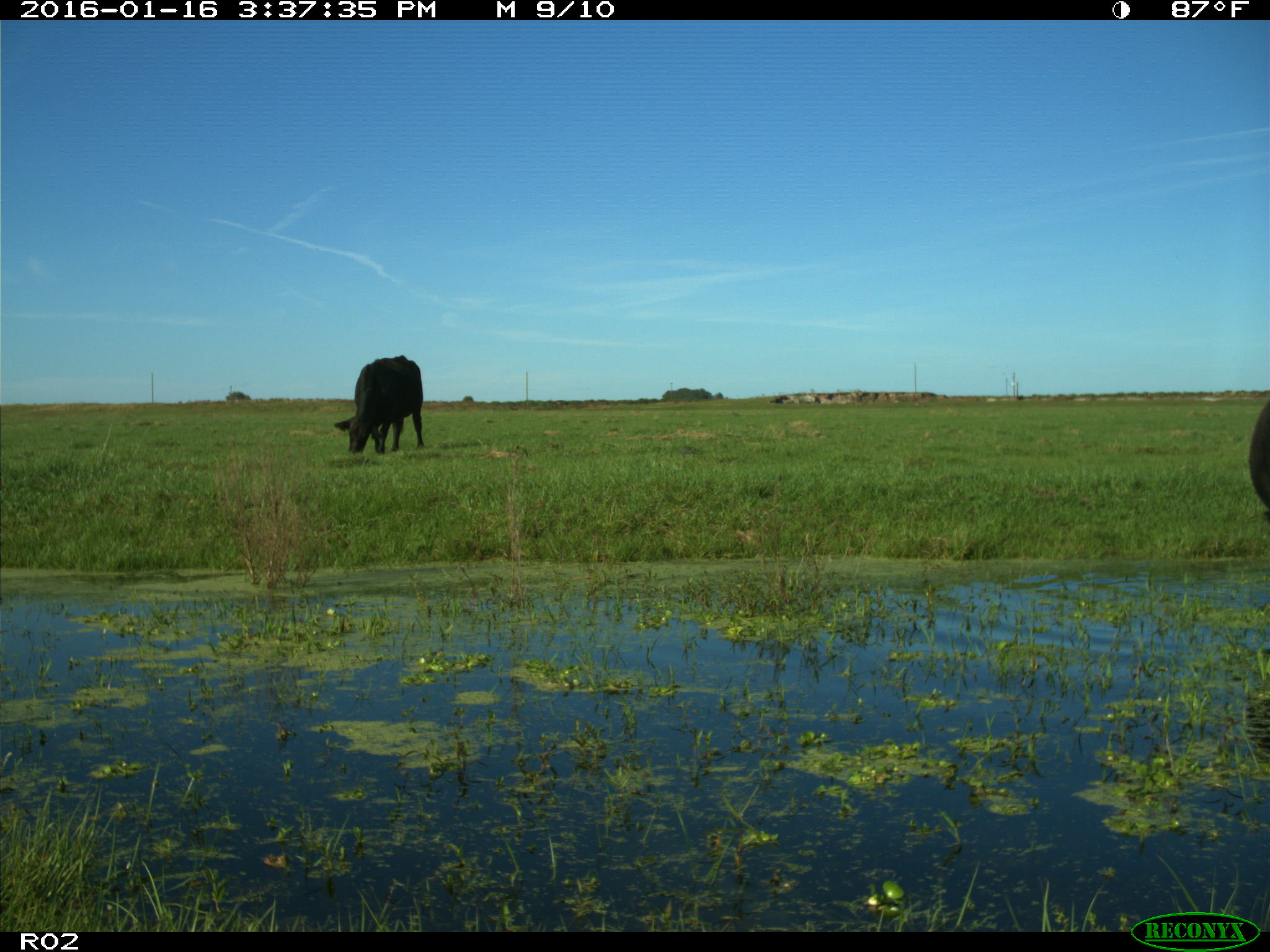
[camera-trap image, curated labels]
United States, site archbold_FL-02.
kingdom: Animalia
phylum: Chordata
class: Mammalia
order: Artiodactyla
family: Bovidae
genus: Bos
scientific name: Bos taurus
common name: domestic cow